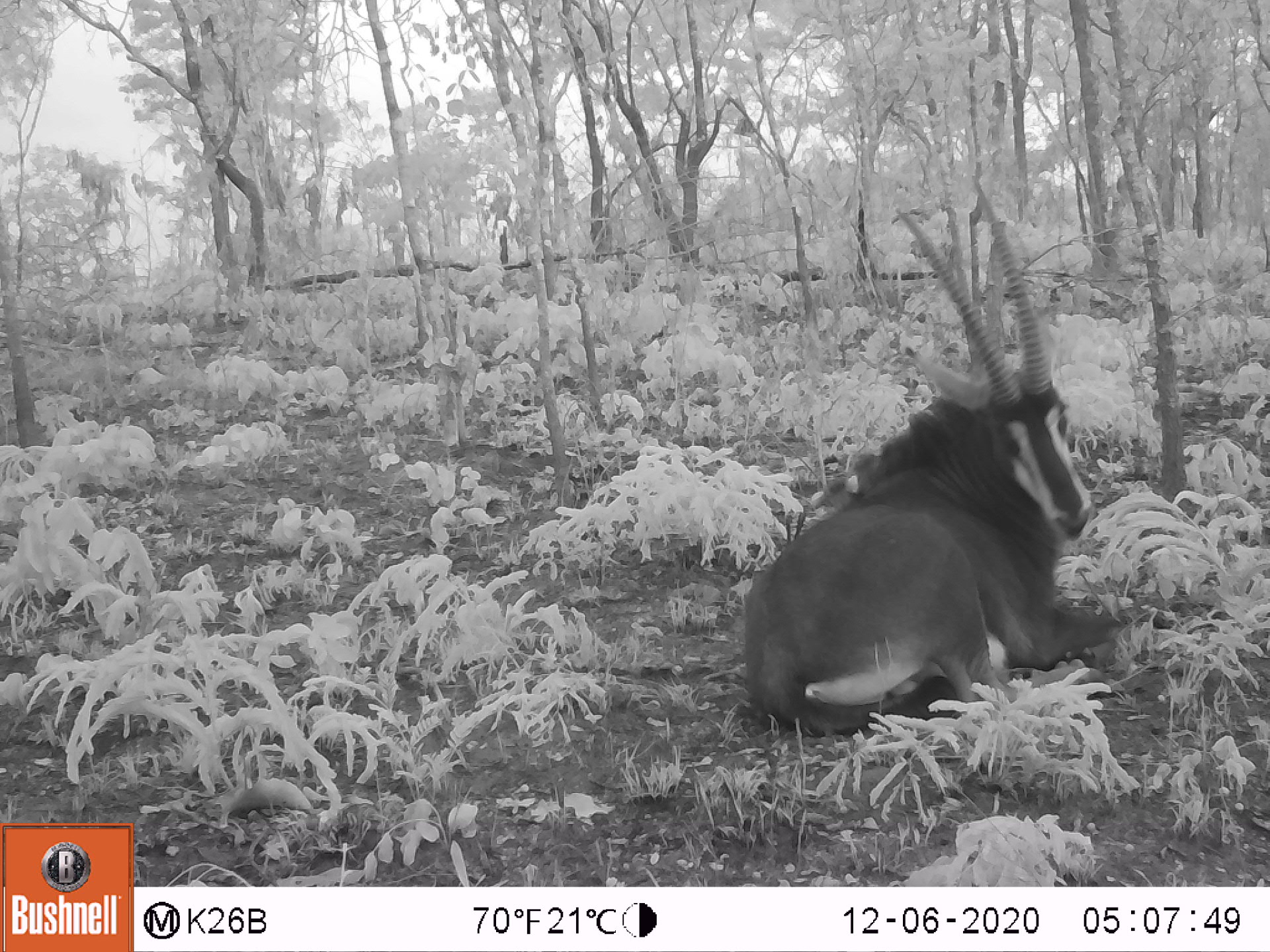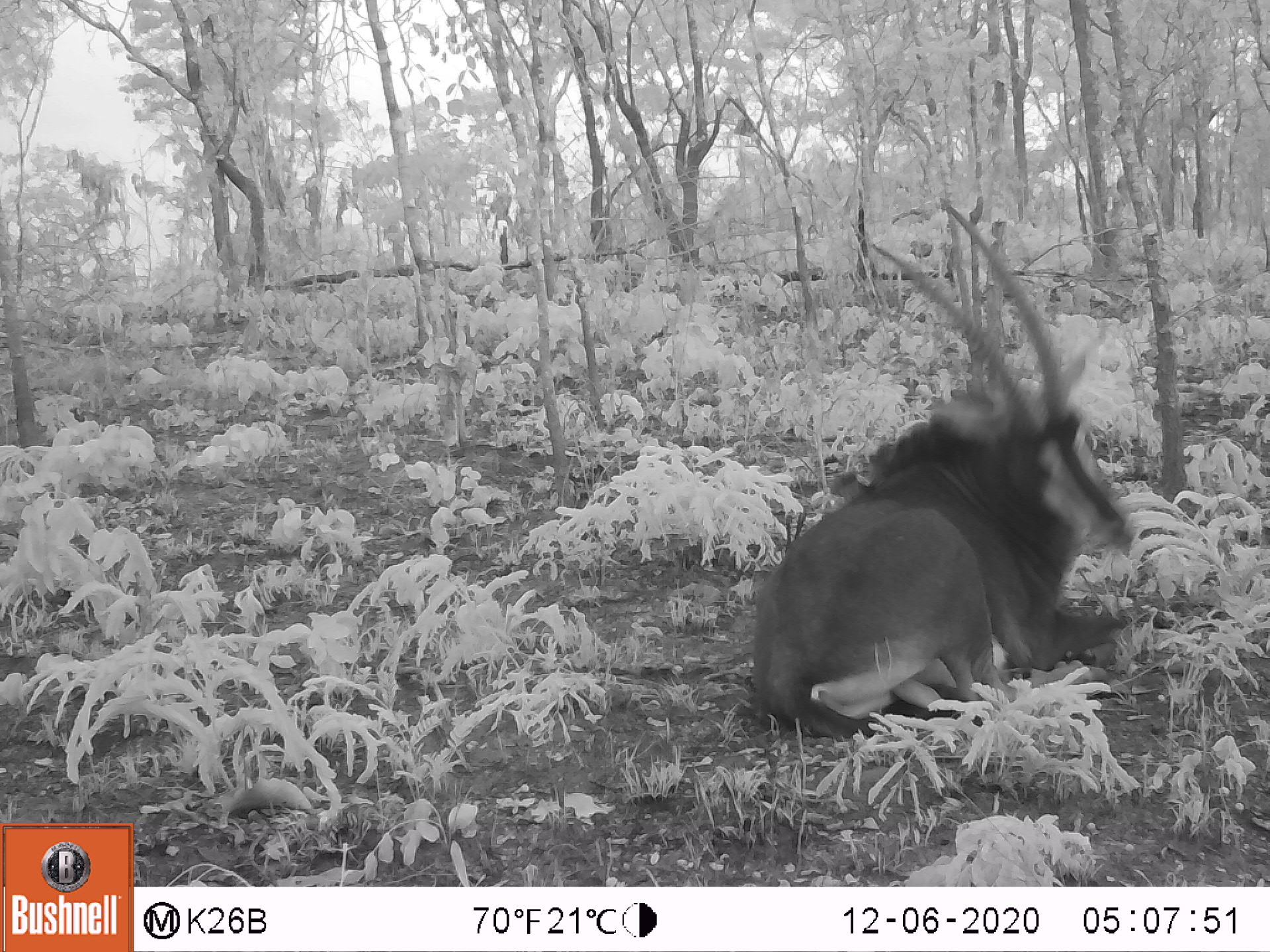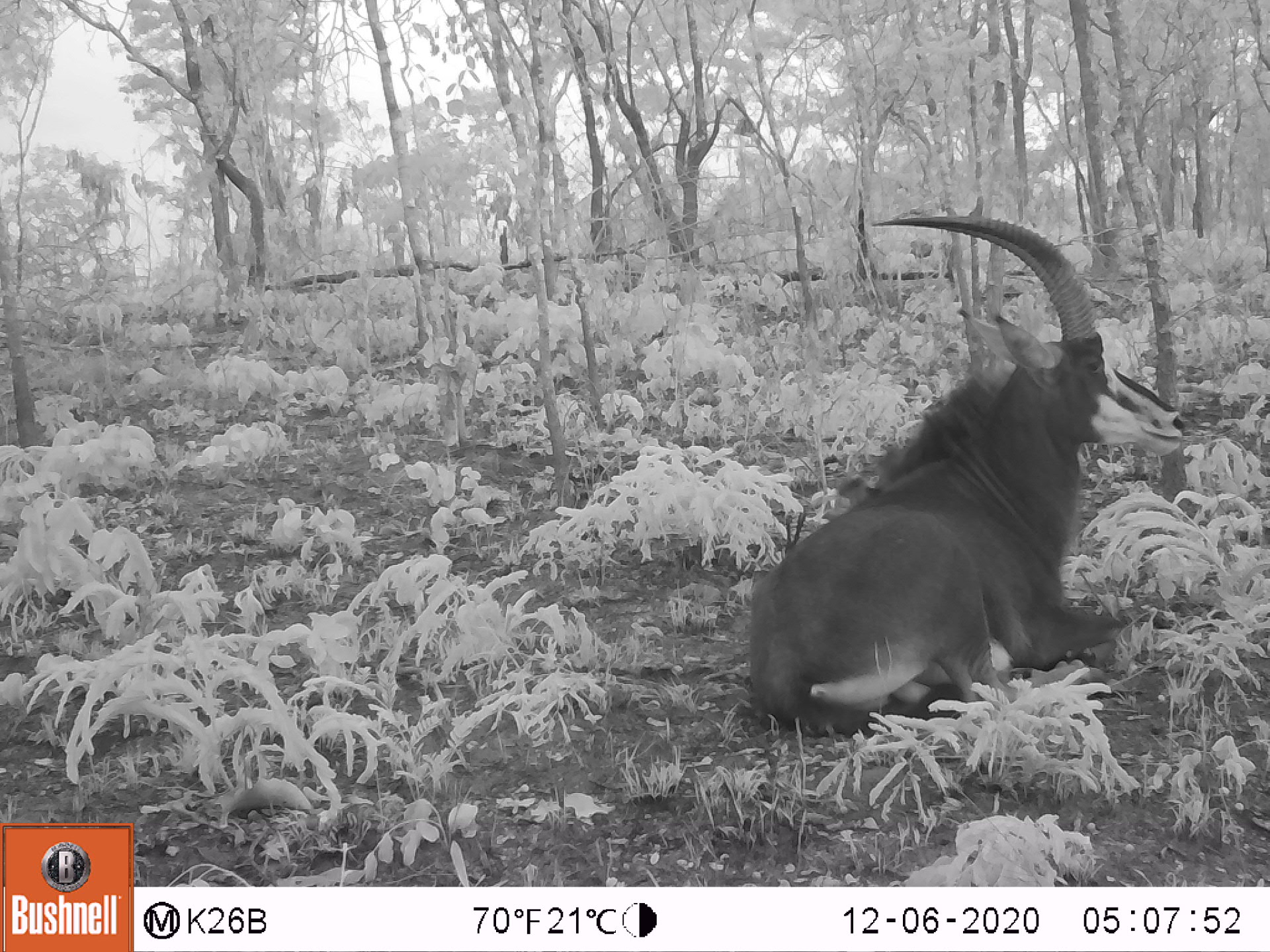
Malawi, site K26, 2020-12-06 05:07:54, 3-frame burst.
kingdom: Animalia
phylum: Chordata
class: Mammalia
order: Artiodactyla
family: Bovidae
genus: Hippotragus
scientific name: Hippotragus niger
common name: sable antelope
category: sable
Sable (sable antelope) (Hippotragus niger), count 1.